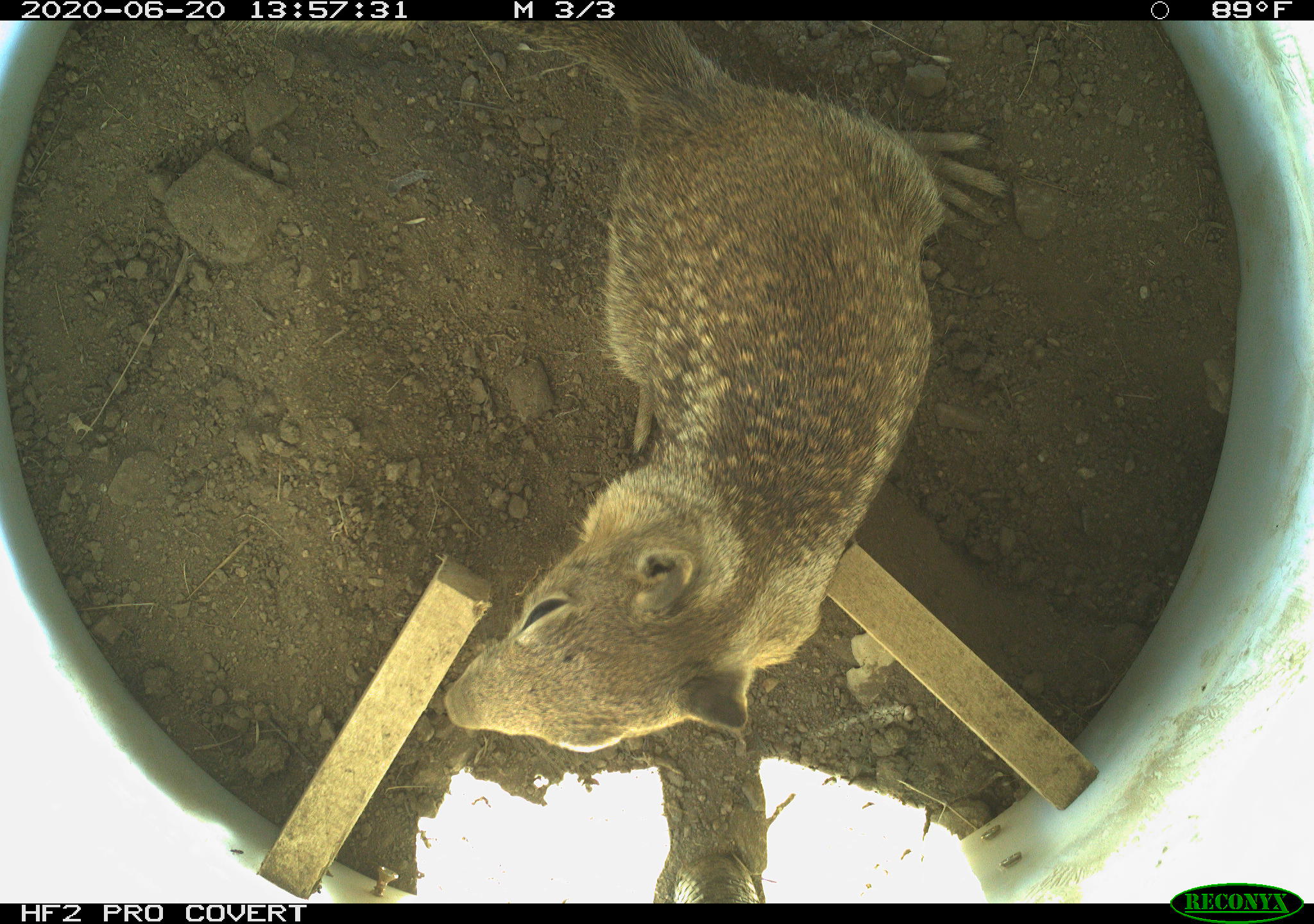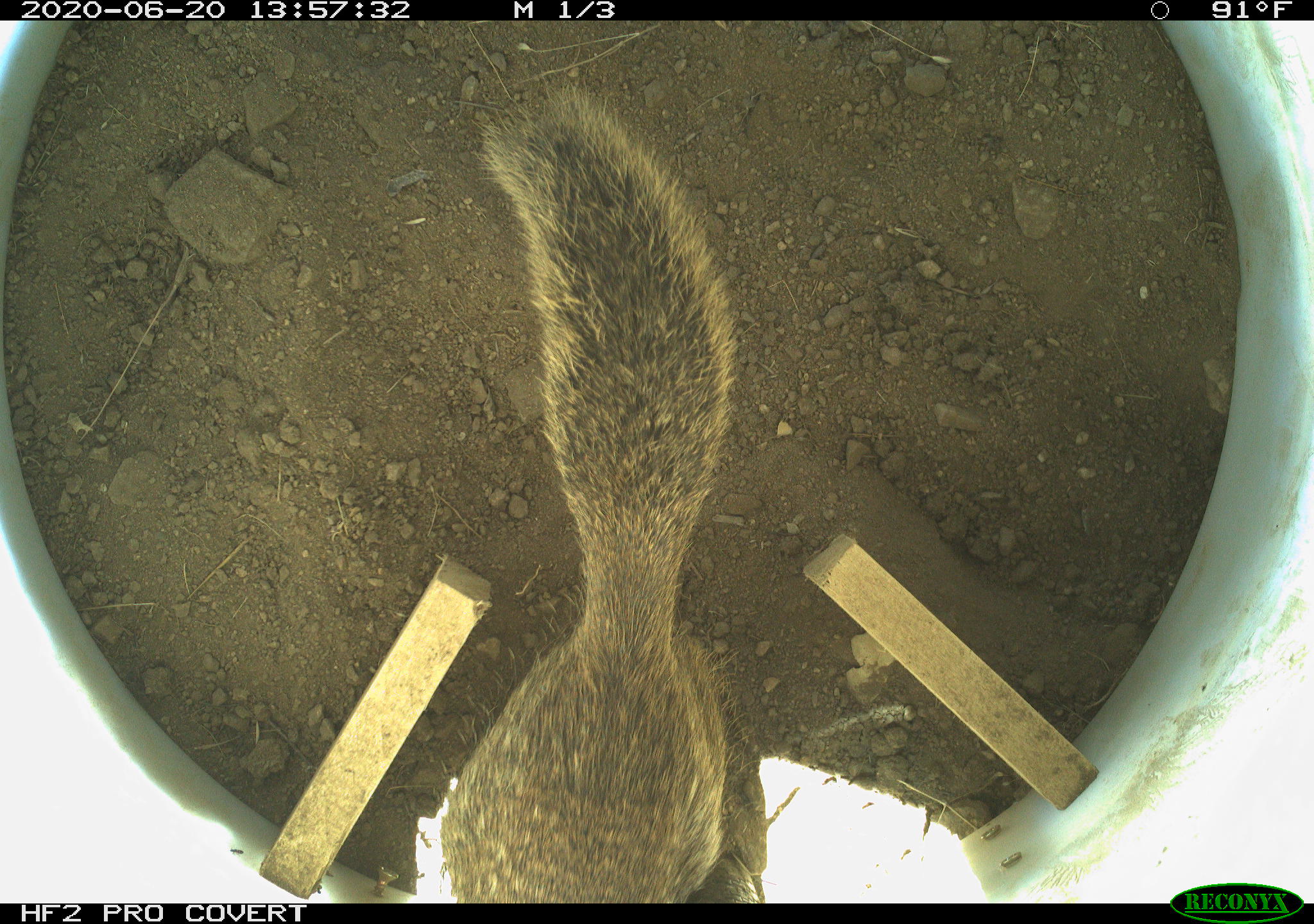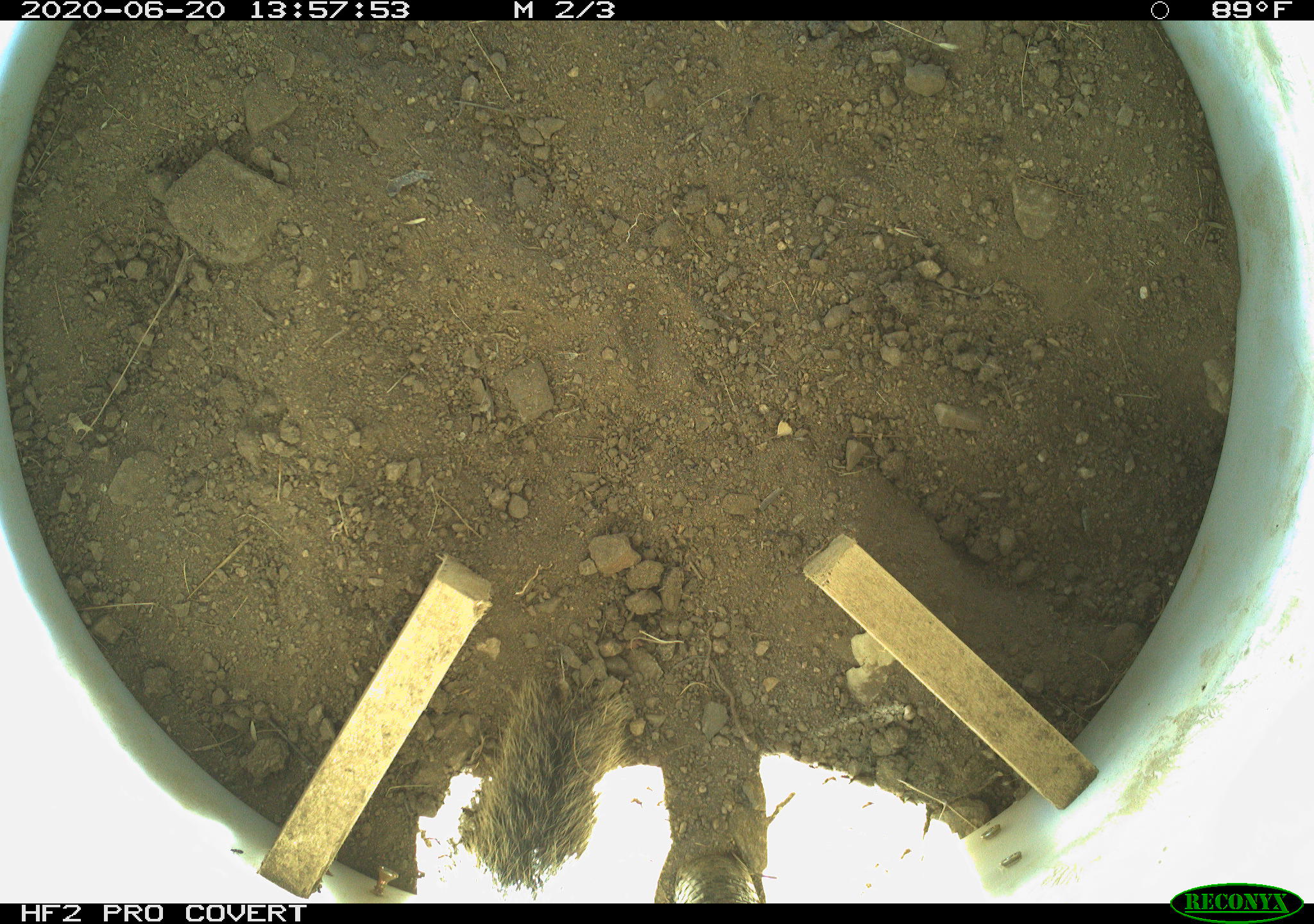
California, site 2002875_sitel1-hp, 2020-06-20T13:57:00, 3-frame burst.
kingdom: Animalia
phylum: Chordata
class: Mammalia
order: Rodentia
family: Sciuridae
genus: Otospermophilus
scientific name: Otospermophilus beecheyi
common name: california ground squirrel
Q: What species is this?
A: California ground squirrel (Otospermophilus beecheyi).